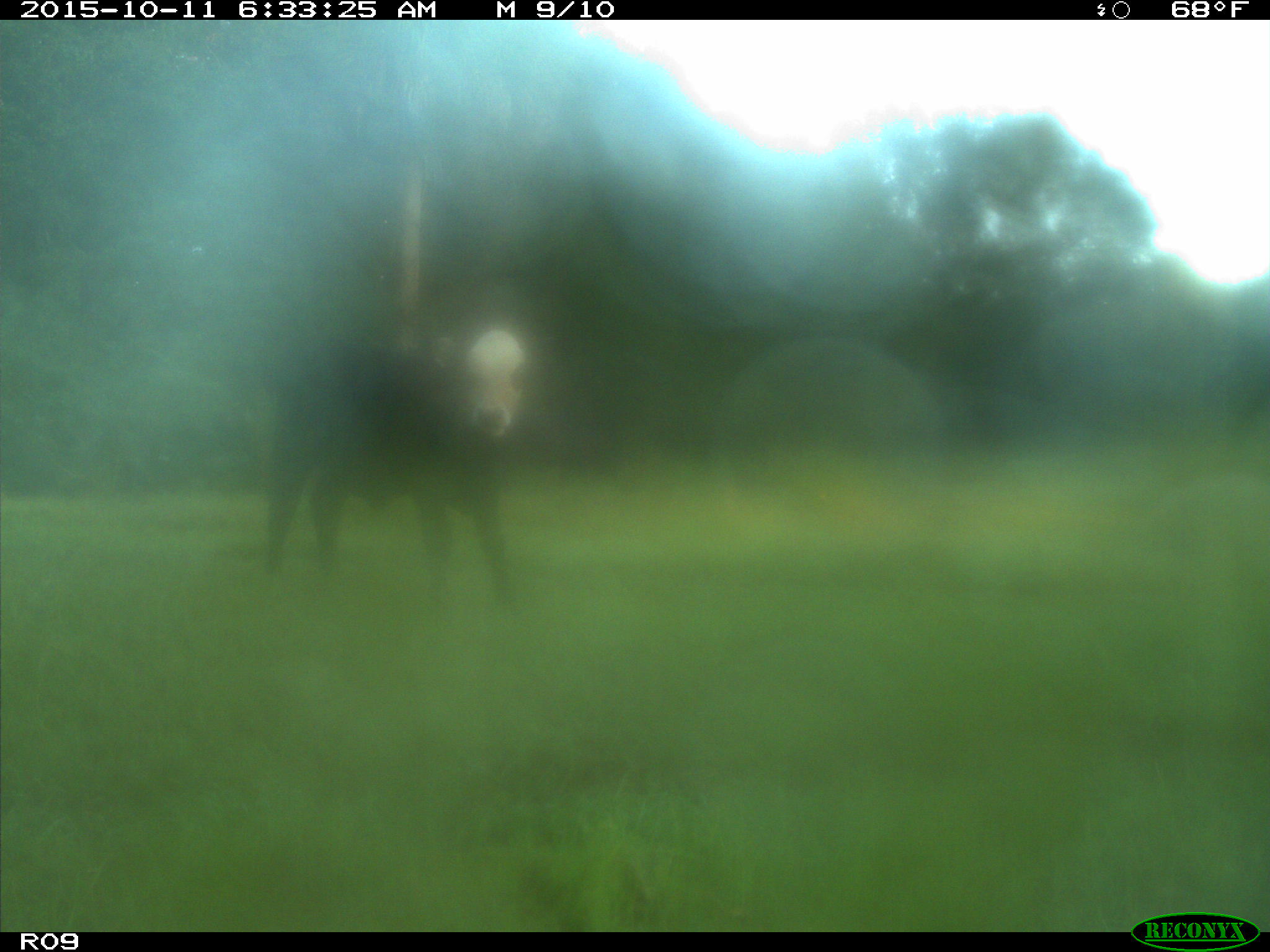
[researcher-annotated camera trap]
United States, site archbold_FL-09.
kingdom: Animalia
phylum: Chordata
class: Mammalia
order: Artiodactyla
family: Bovidae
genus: Bos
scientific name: Bos taurus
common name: domestic cow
Bos taurus (domestic cow).